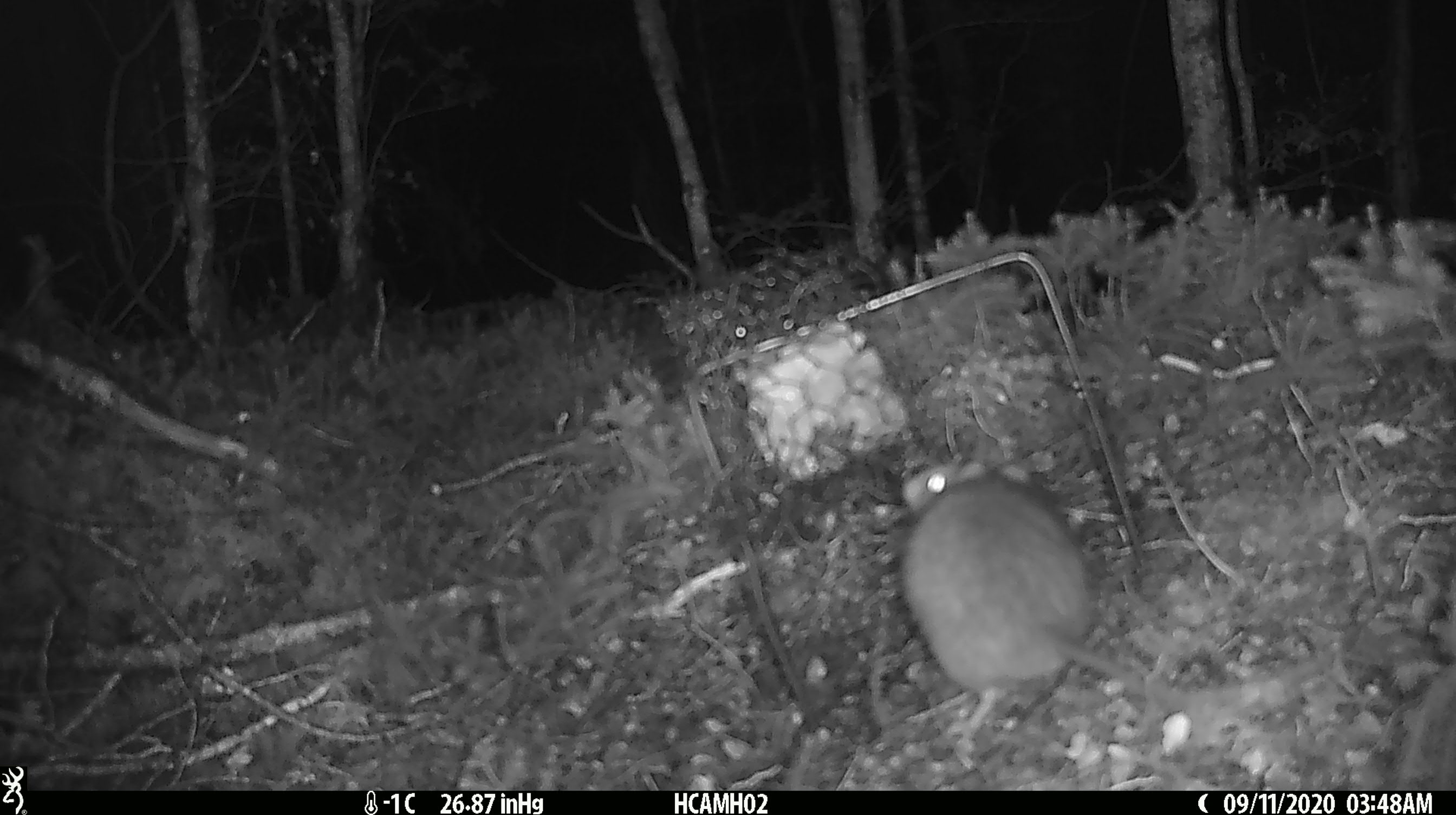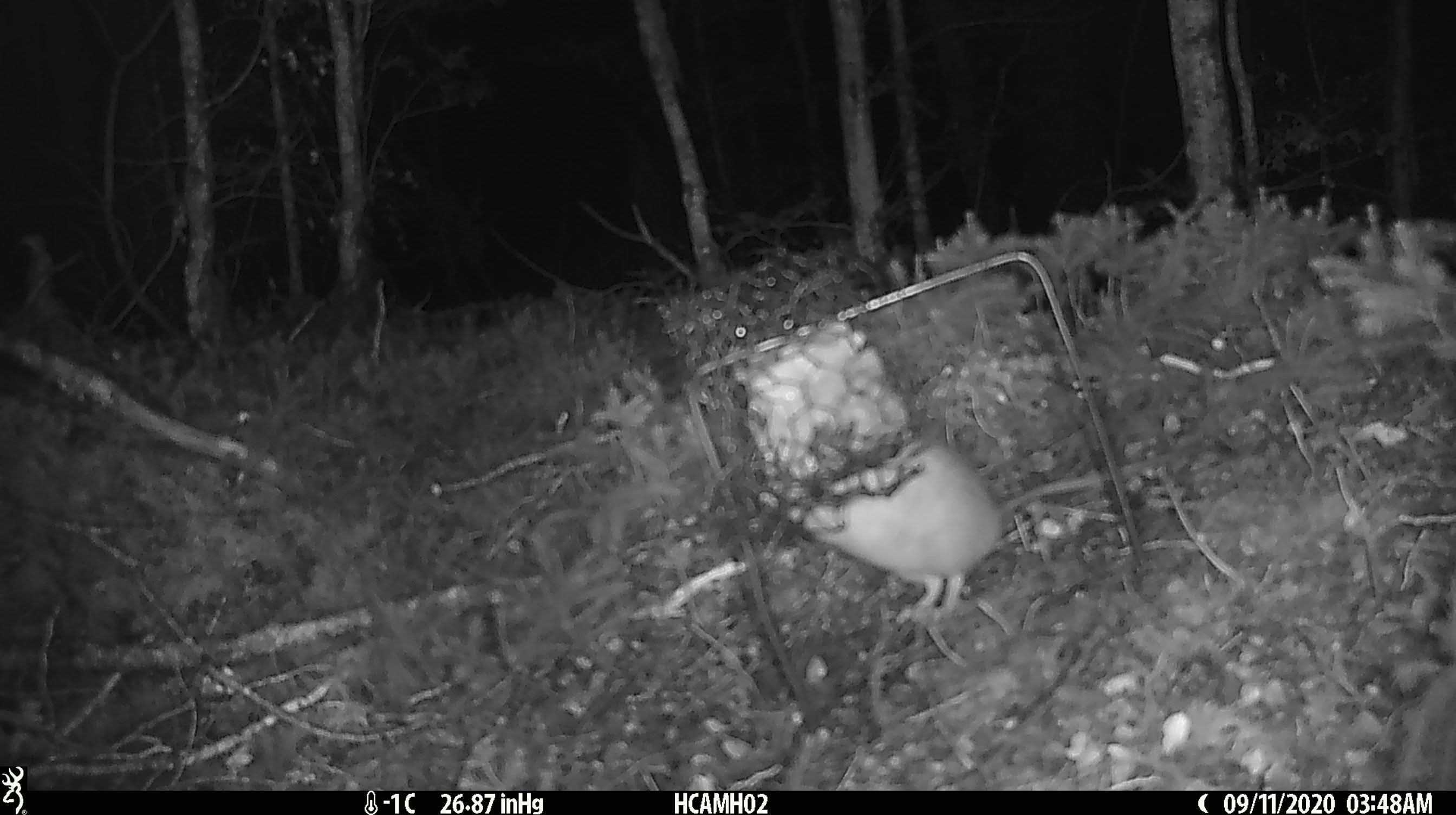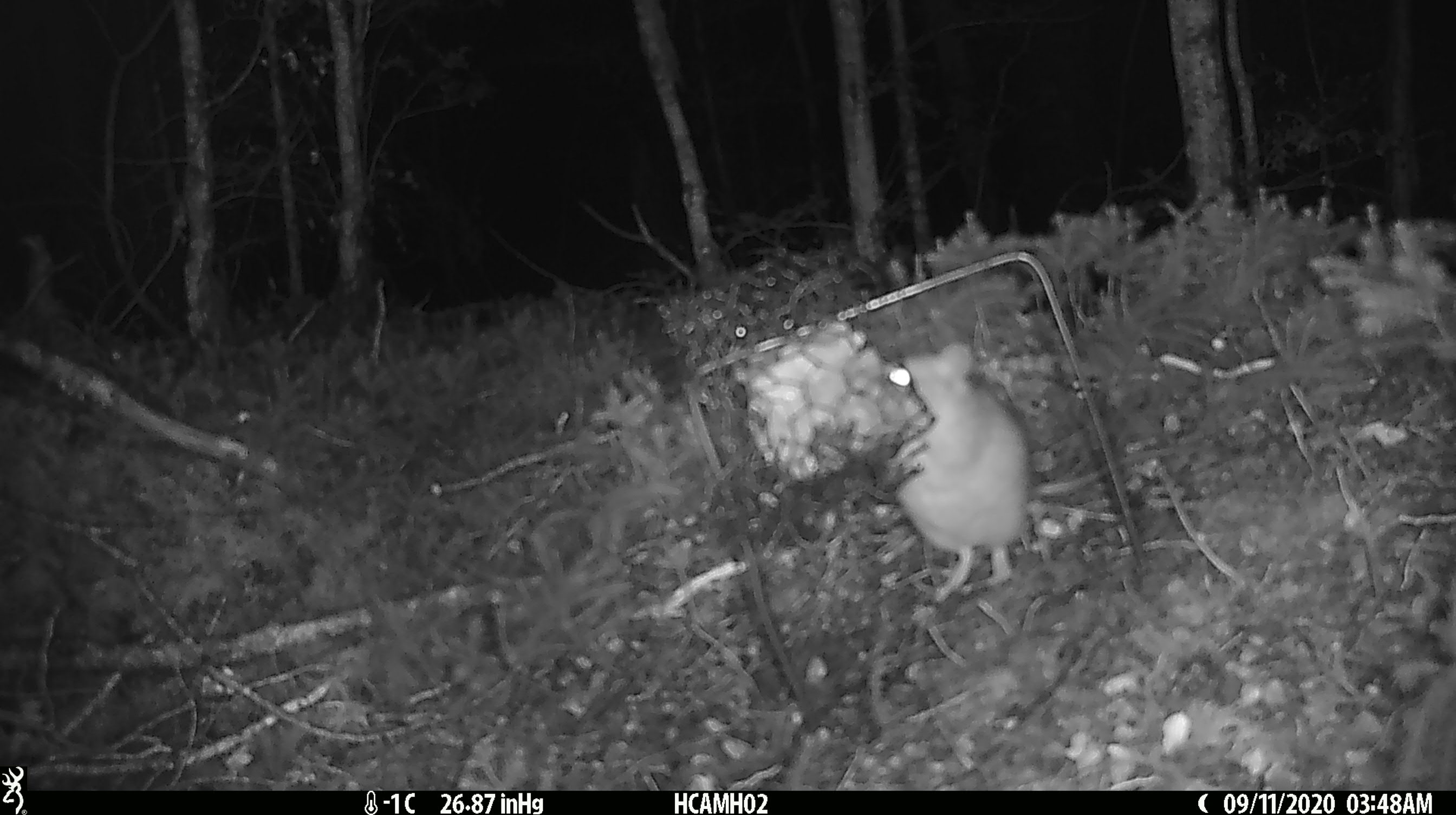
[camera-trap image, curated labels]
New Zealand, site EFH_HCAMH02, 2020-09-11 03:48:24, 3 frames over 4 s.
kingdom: Animalia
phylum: Chordata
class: Mammalia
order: Rodentia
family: Muridae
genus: Rattus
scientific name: Rattus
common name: rat